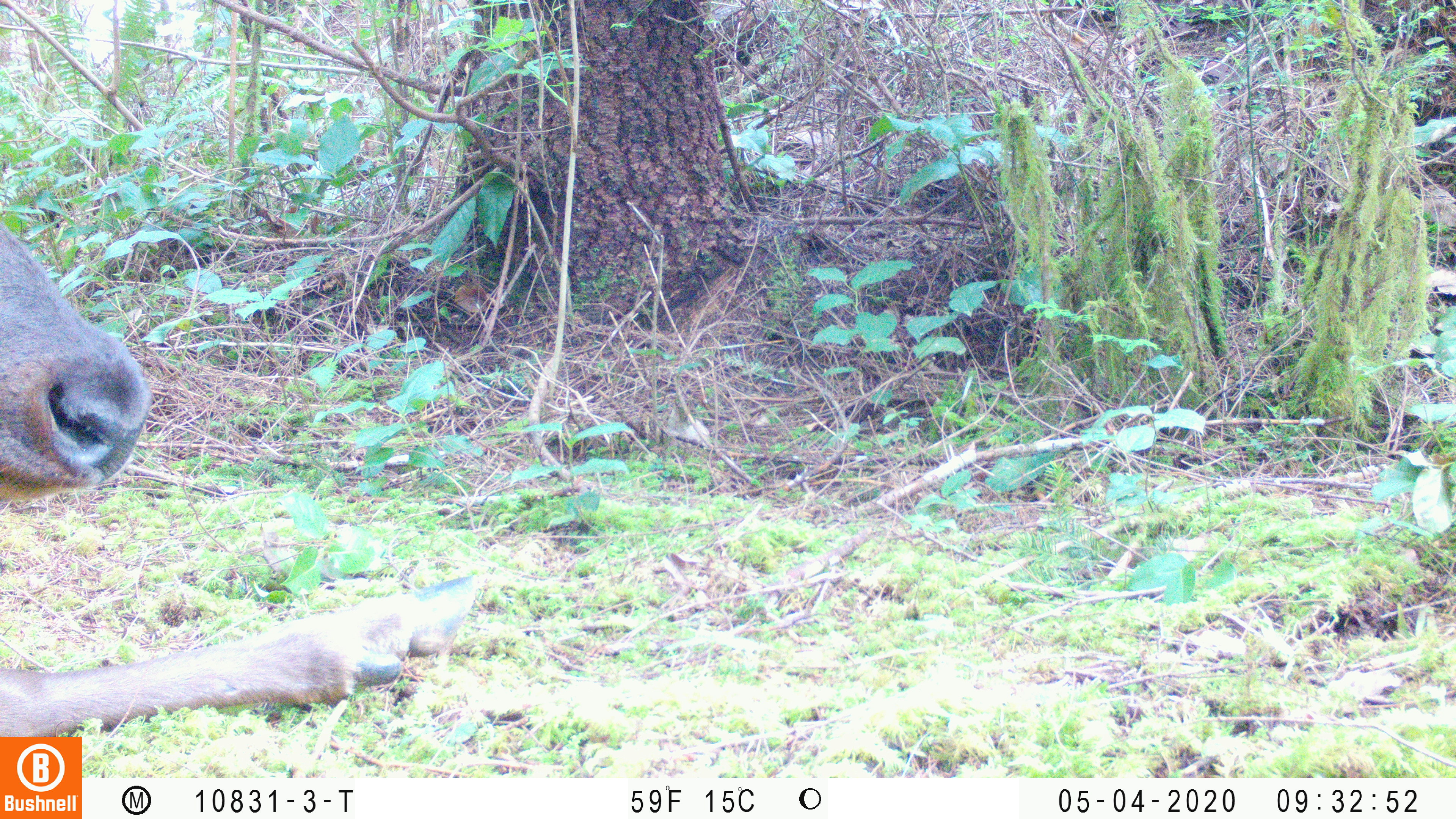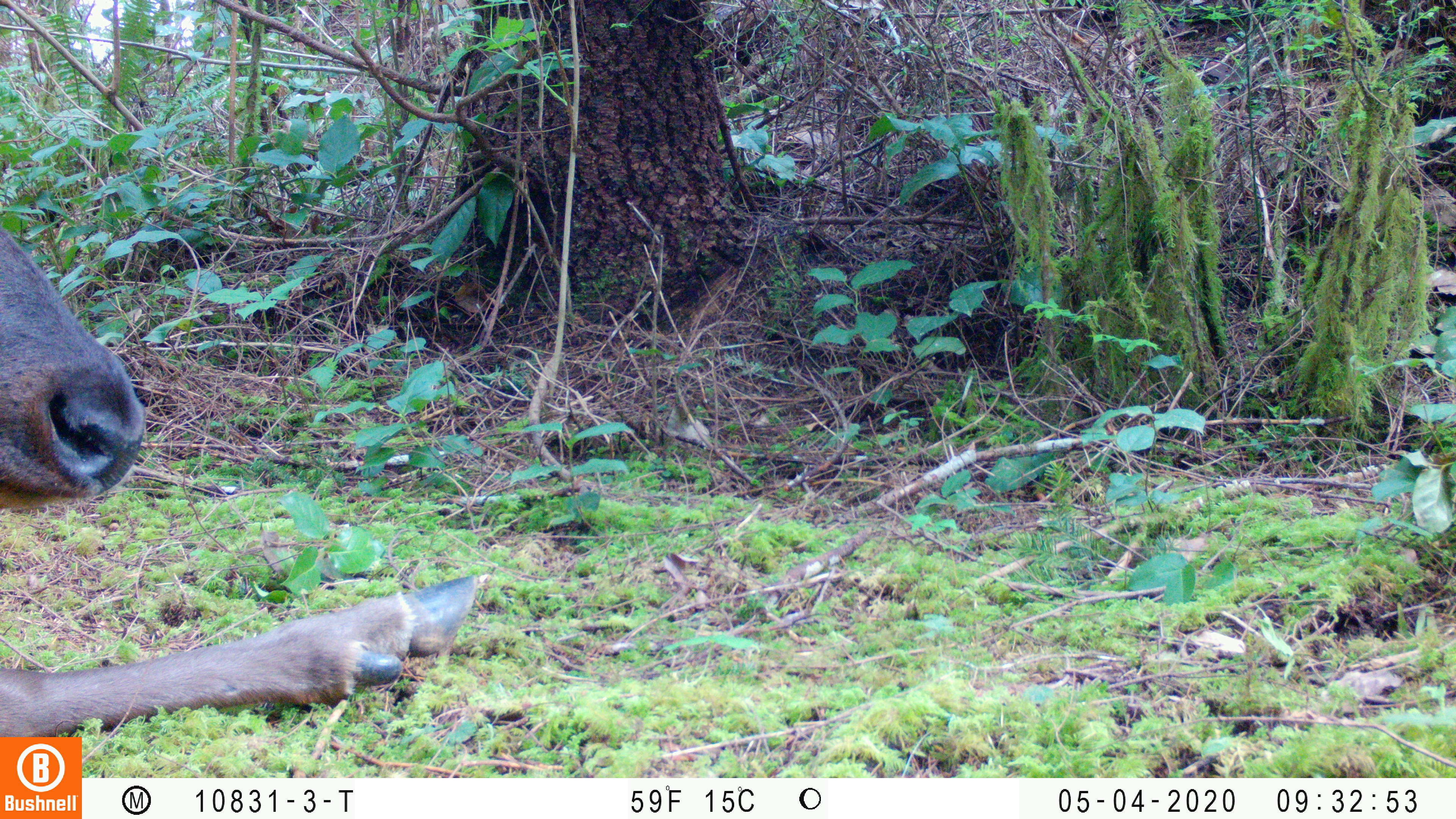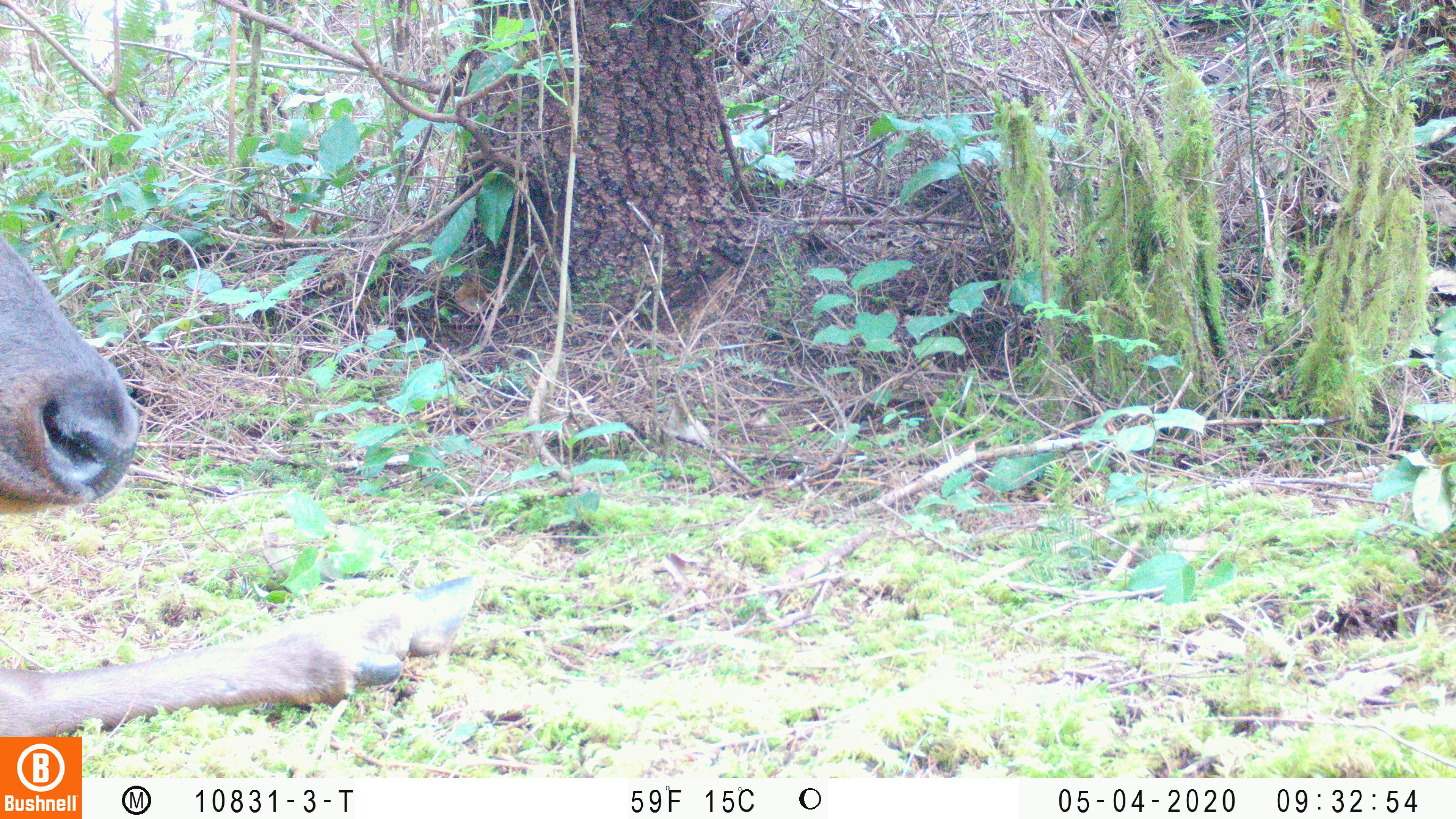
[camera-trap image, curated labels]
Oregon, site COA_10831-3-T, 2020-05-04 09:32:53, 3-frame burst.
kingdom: Animalia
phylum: Chordata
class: Mammalia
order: Artiodactyla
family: Cervidae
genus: Cervus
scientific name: Cervus canadensis roosevelti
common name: roosevelt elk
Roosevelt elk (Cervus canadensis roosevelti).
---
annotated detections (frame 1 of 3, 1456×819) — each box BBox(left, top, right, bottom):
roosevelt elk: BBox(0, 220, 486, 730)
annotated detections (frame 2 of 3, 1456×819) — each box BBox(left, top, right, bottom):
roosevelt elk: BBox(2, 228, 486, 730)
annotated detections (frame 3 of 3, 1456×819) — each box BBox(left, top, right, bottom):
roosevelt elk: BBox(0, 237, 493, 730)